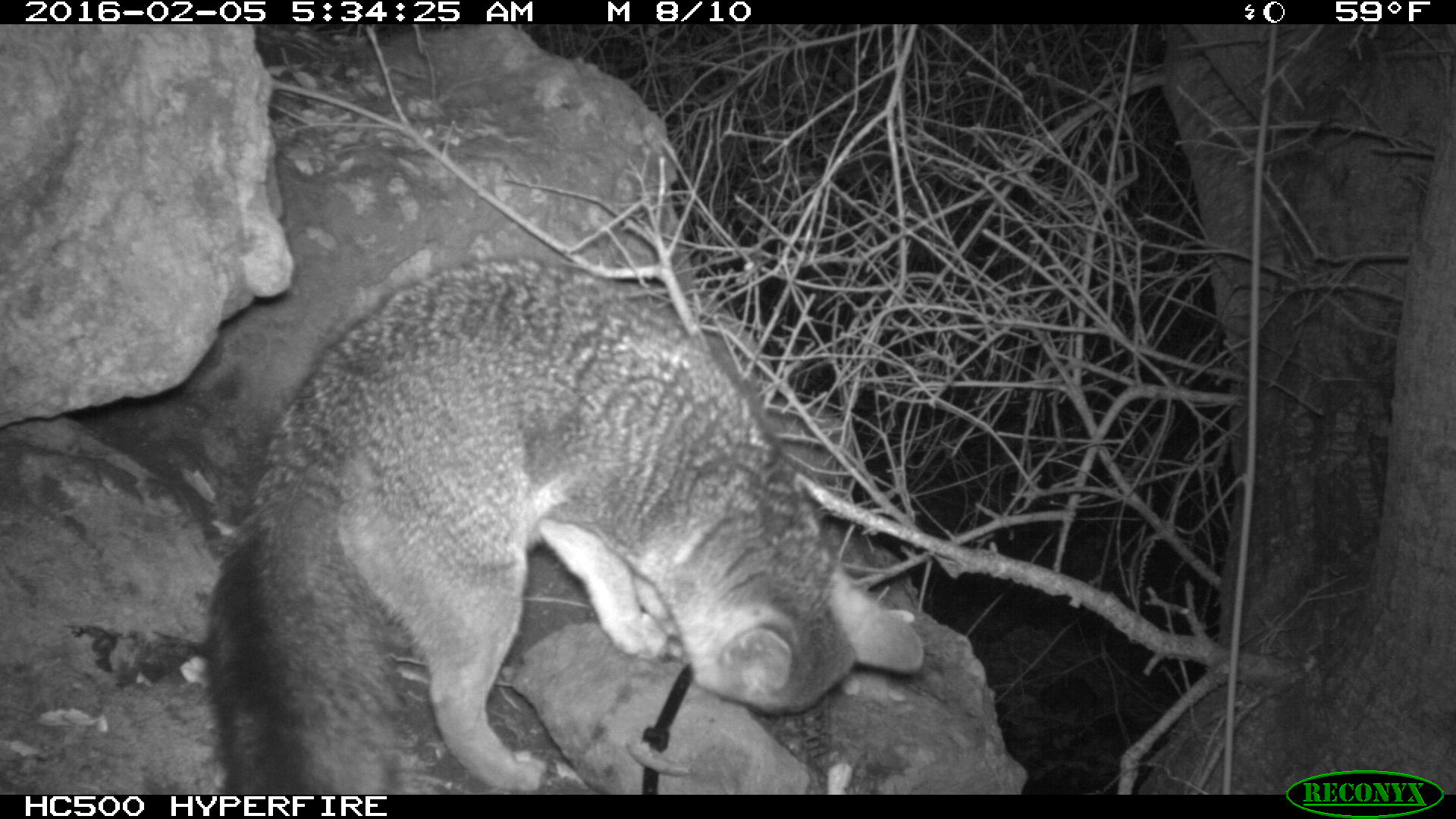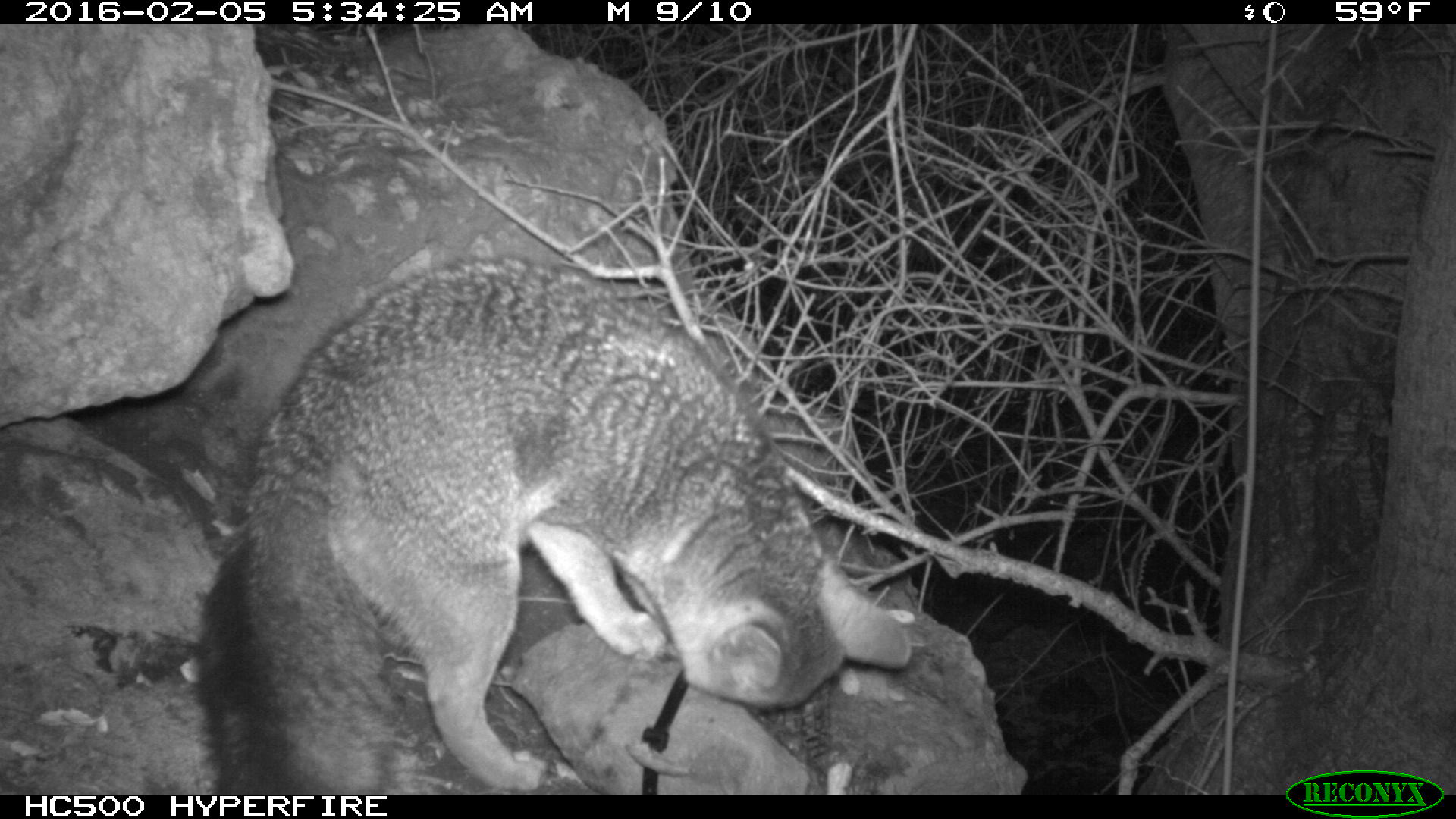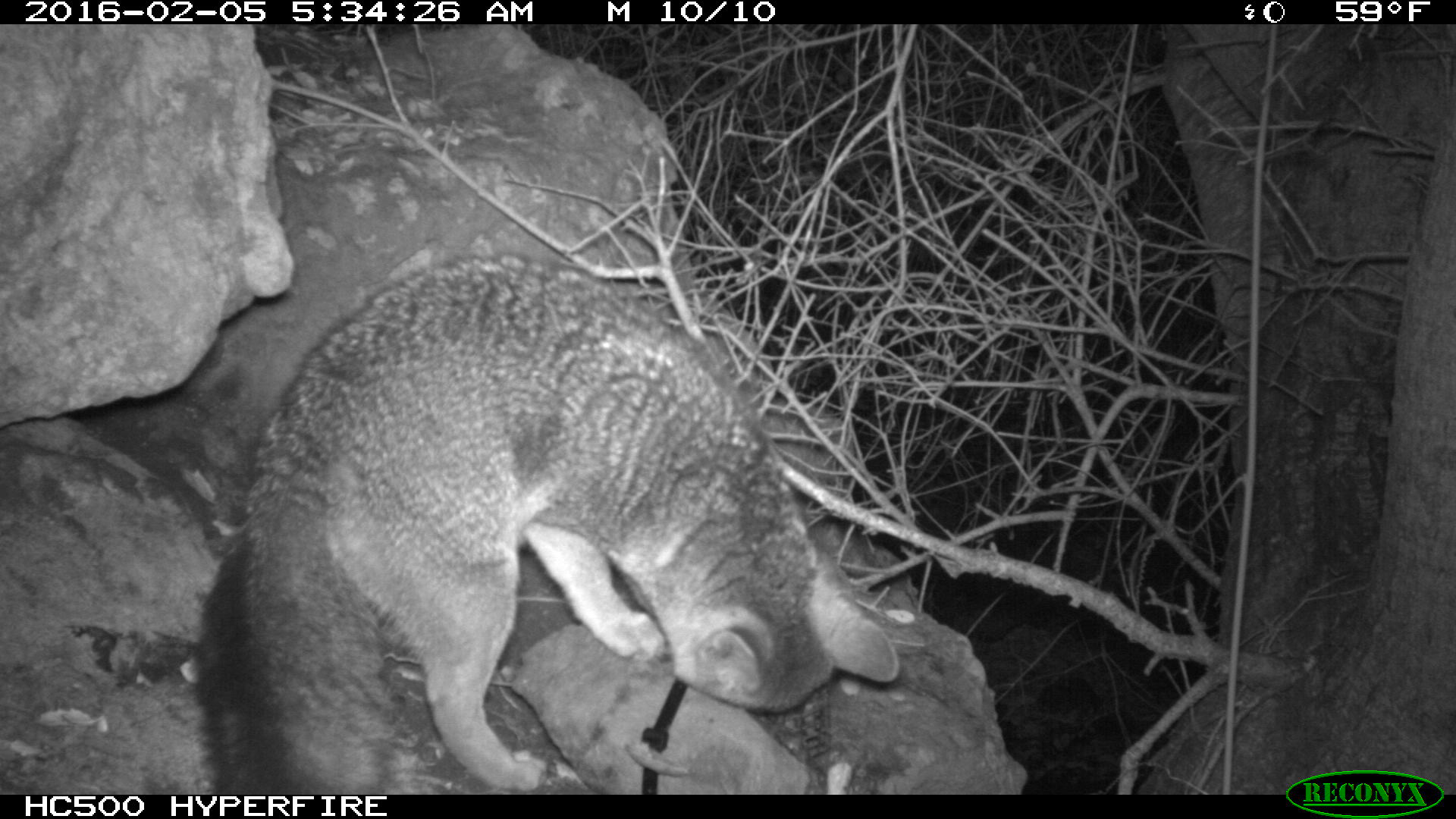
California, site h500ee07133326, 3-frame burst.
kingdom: Animalia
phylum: Chordata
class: Mammalia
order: Carnivora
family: Canidae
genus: Urocyon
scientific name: Urocyon littoralis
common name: island fox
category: fox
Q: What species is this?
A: Fox (island fox) (Urocyon littoralis).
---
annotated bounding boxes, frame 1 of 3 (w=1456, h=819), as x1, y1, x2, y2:
fox: 206, 259, 925, 793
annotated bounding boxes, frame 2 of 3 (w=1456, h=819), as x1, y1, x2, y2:
fox: 196, 259, 909, 794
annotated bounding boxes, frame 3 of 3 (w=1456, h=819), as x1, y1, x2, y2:
fox: 196, 254, 896, 794